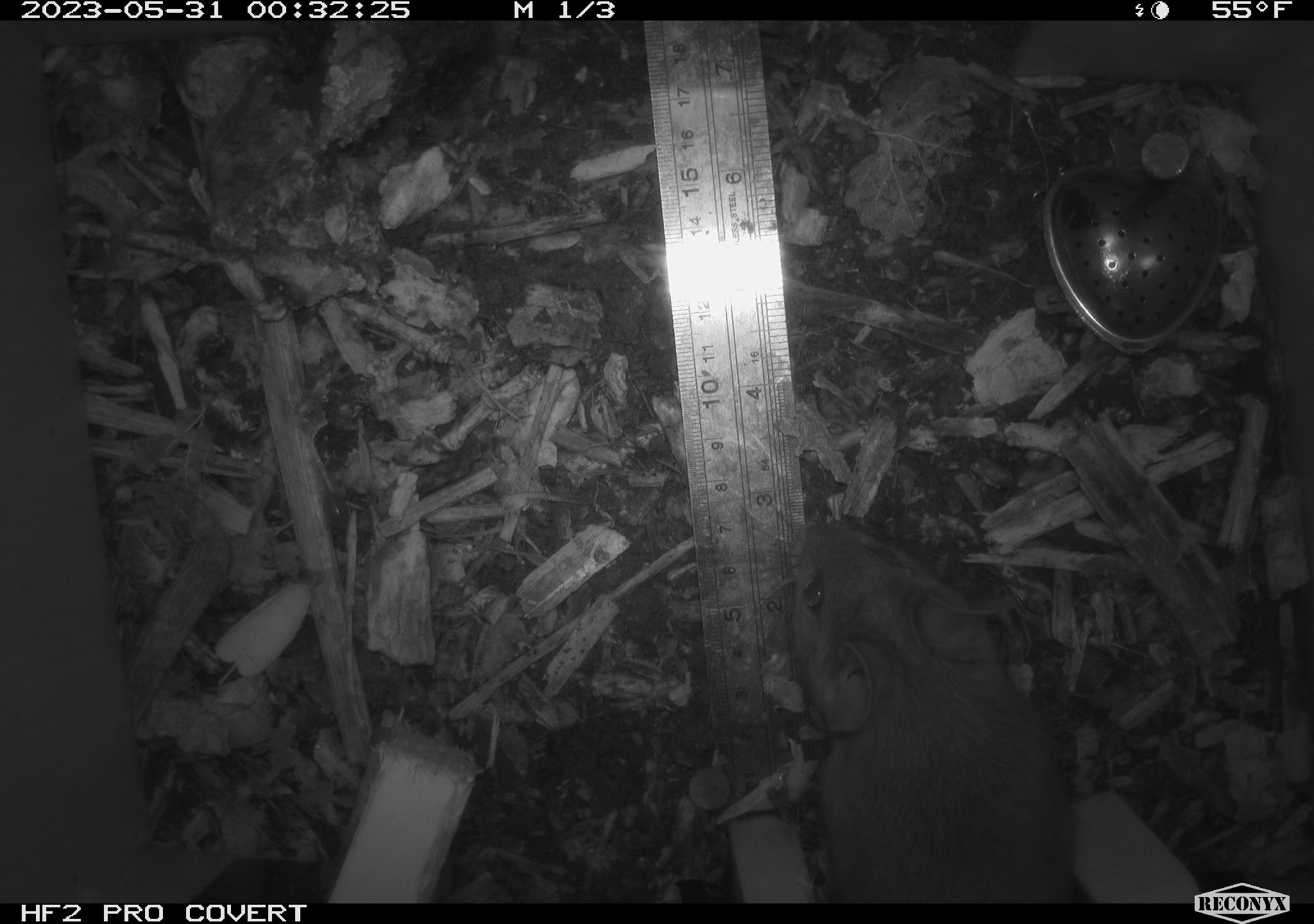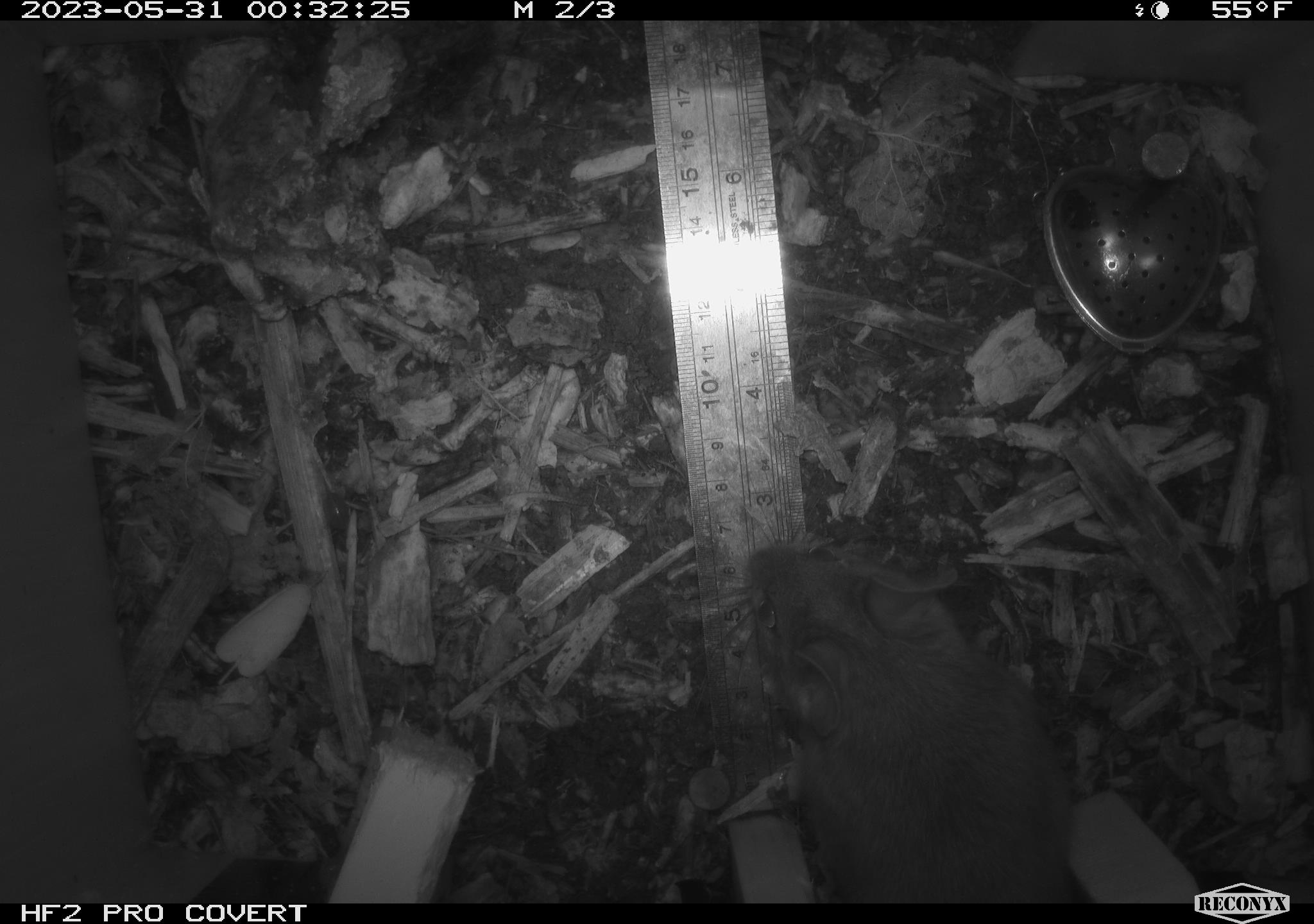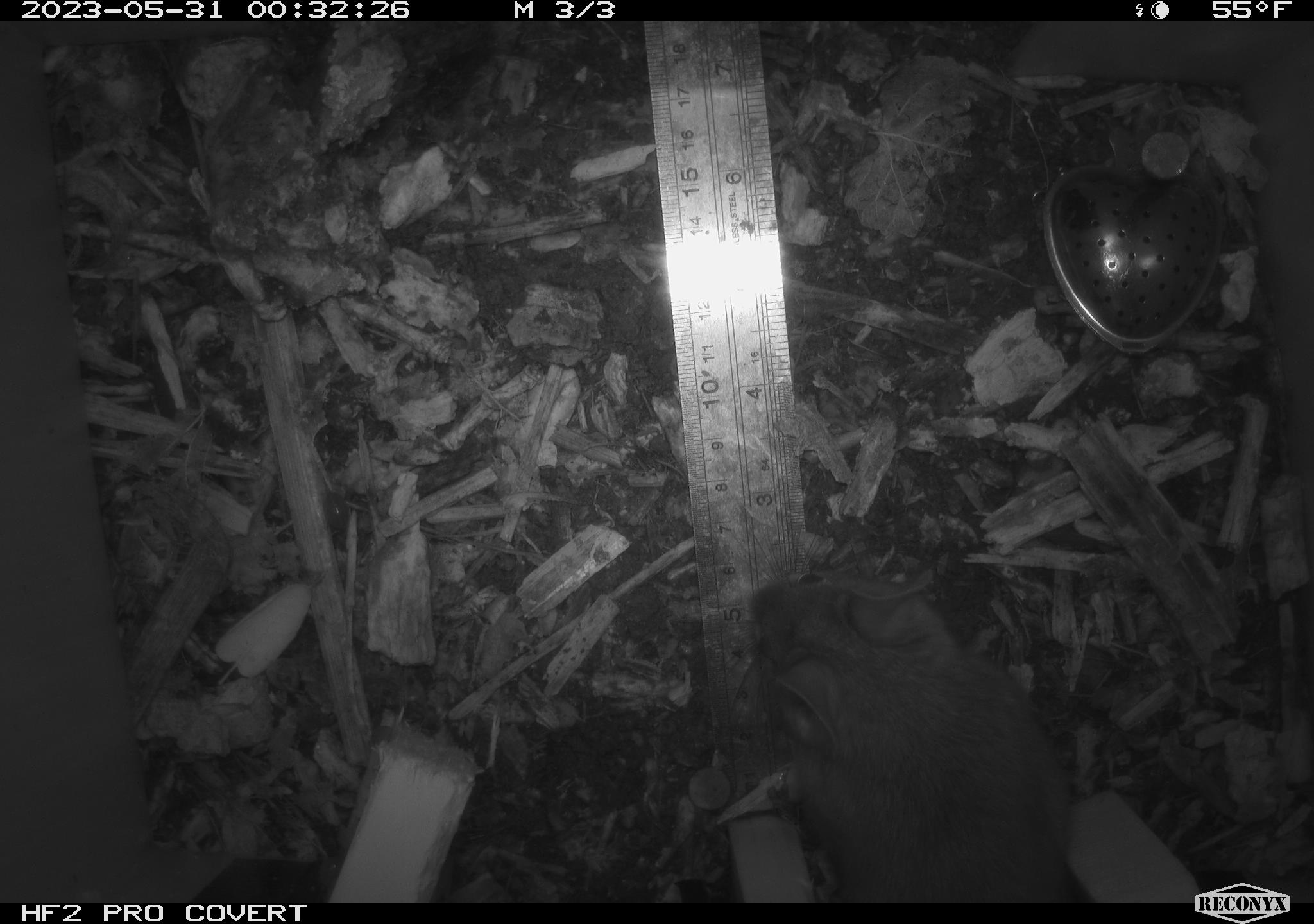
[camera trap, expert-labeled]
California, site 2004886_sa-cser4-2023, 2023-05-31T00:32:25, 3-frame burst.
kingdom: Animalia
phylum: Chordata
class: Mammalia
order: Rodentia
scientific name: Rodentia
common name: woodrat or rat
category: woodrat or rat species